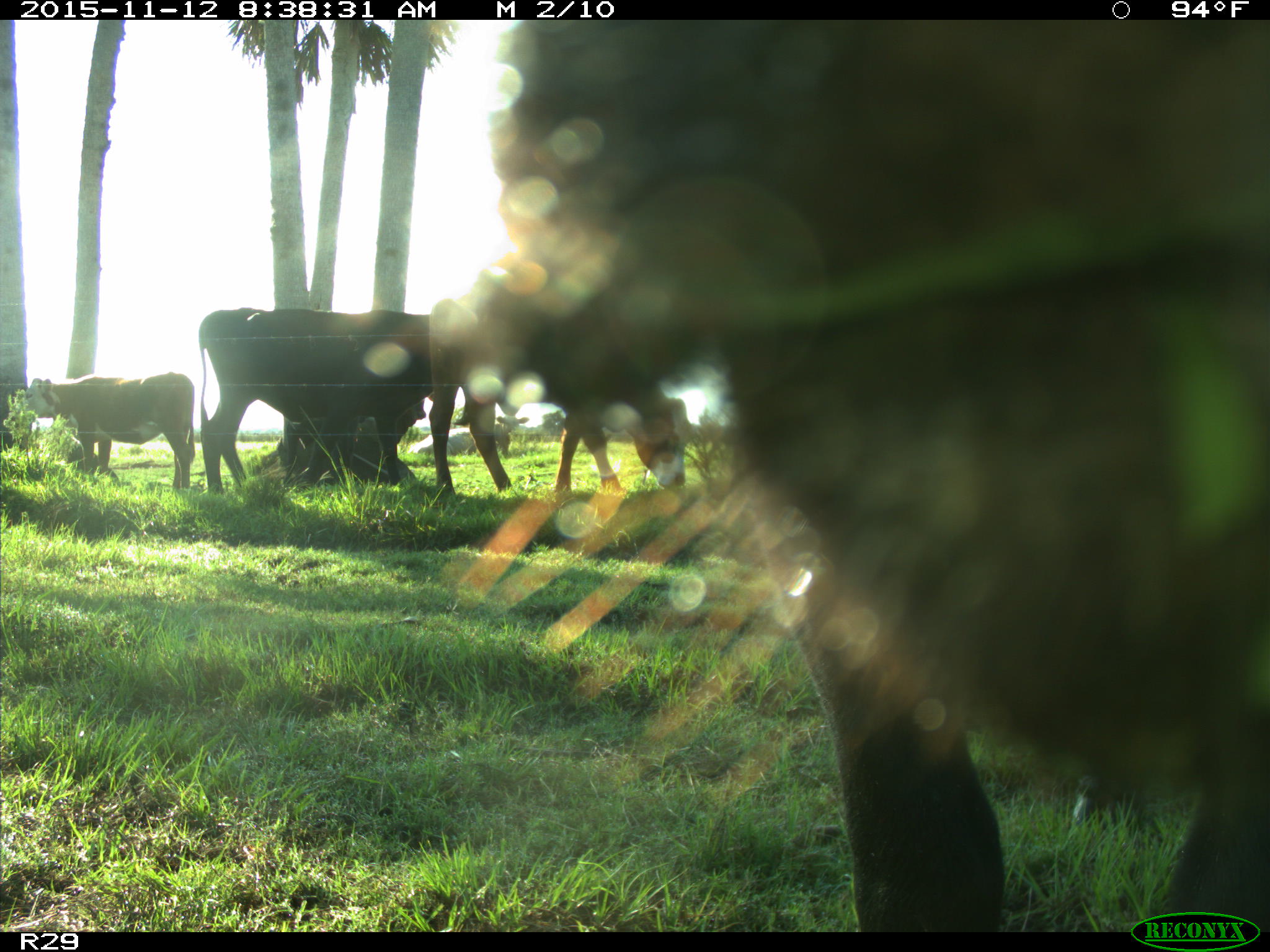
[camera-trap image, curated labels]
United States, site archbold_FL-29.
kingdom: Animalia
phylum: Chordata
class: Mammalia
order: Artiodactyla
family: Bovidae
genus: Bos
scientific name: Bos taurus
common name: domestic cow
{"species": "Bos taurus (domestic cow)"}